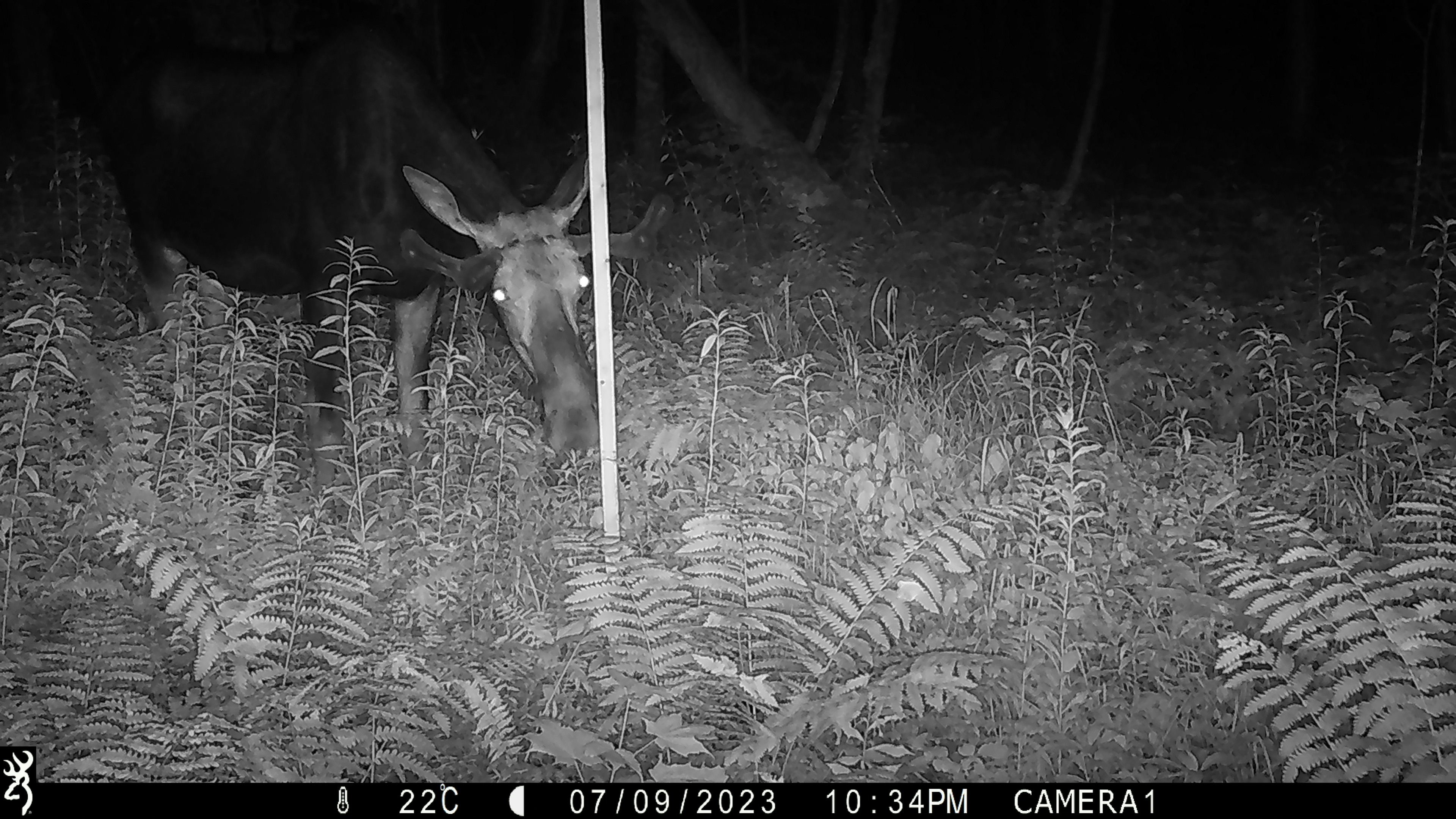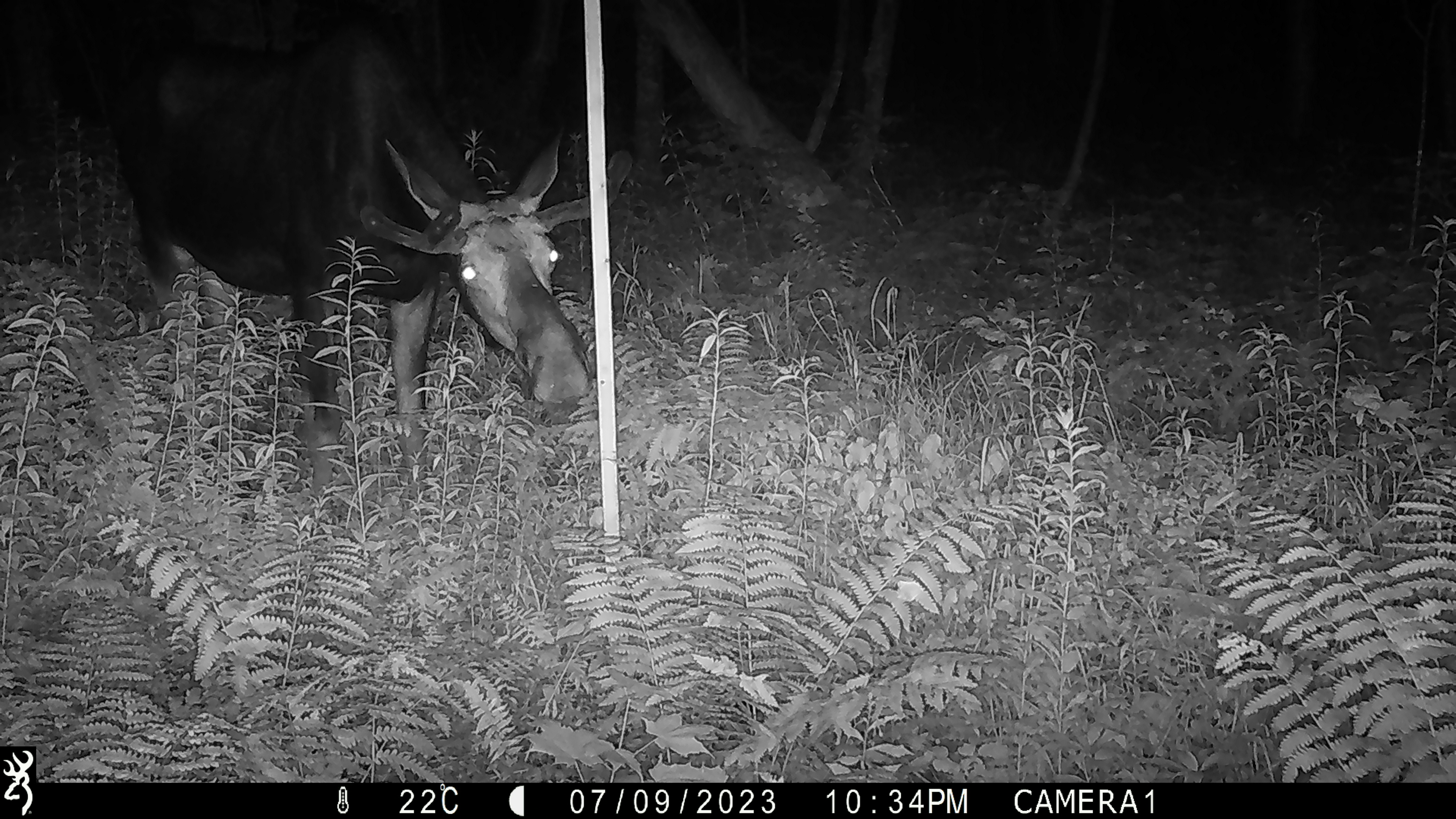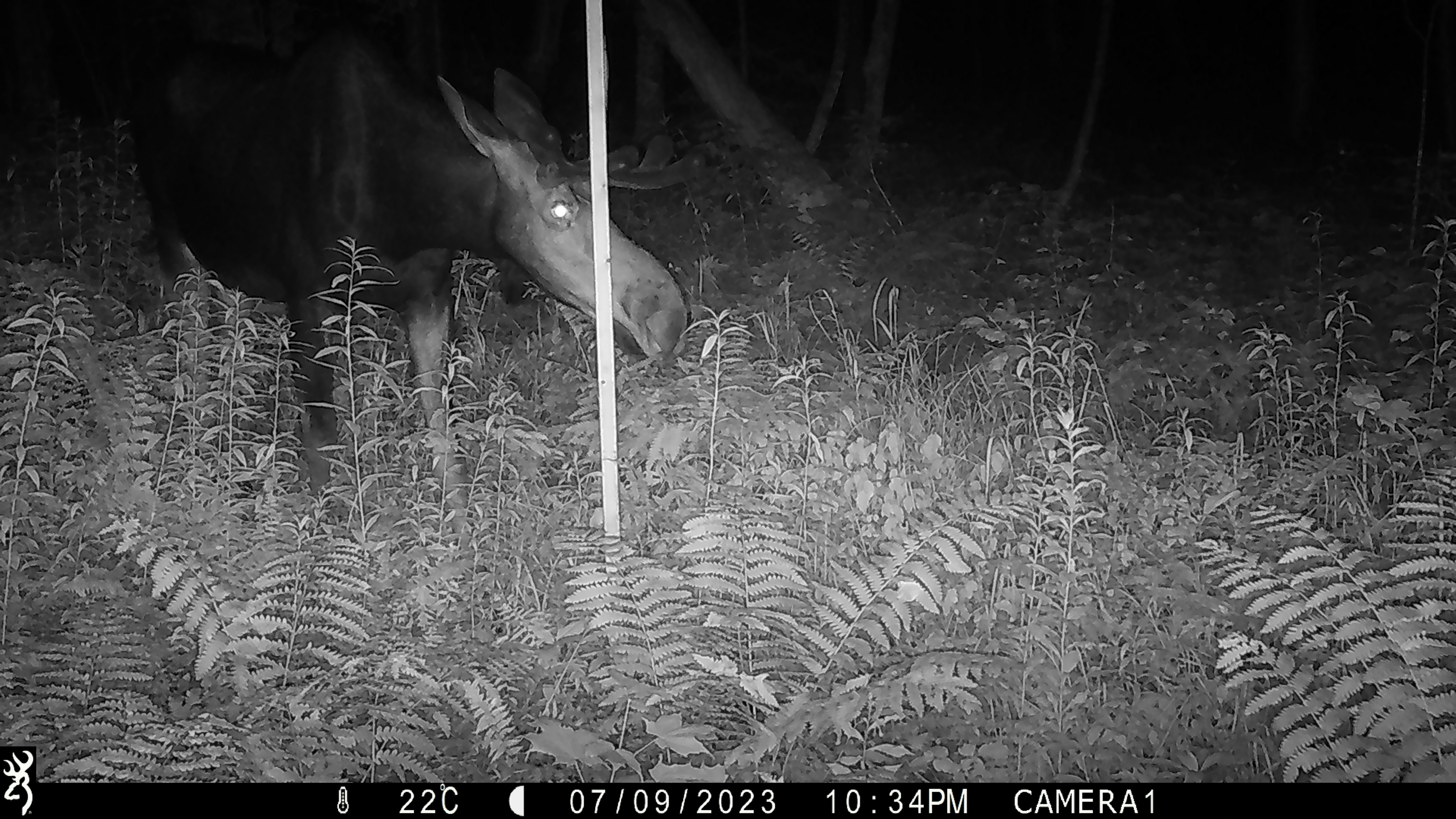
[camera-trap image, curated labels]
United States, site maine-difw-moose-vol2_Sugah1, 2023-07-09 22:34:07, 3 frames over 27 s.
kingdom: Animalia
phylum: Chordata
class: Mammalia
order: Artiodactyla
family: Cervidae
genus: Alces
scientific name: Alces alces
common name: moose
Moose (Alces alces).